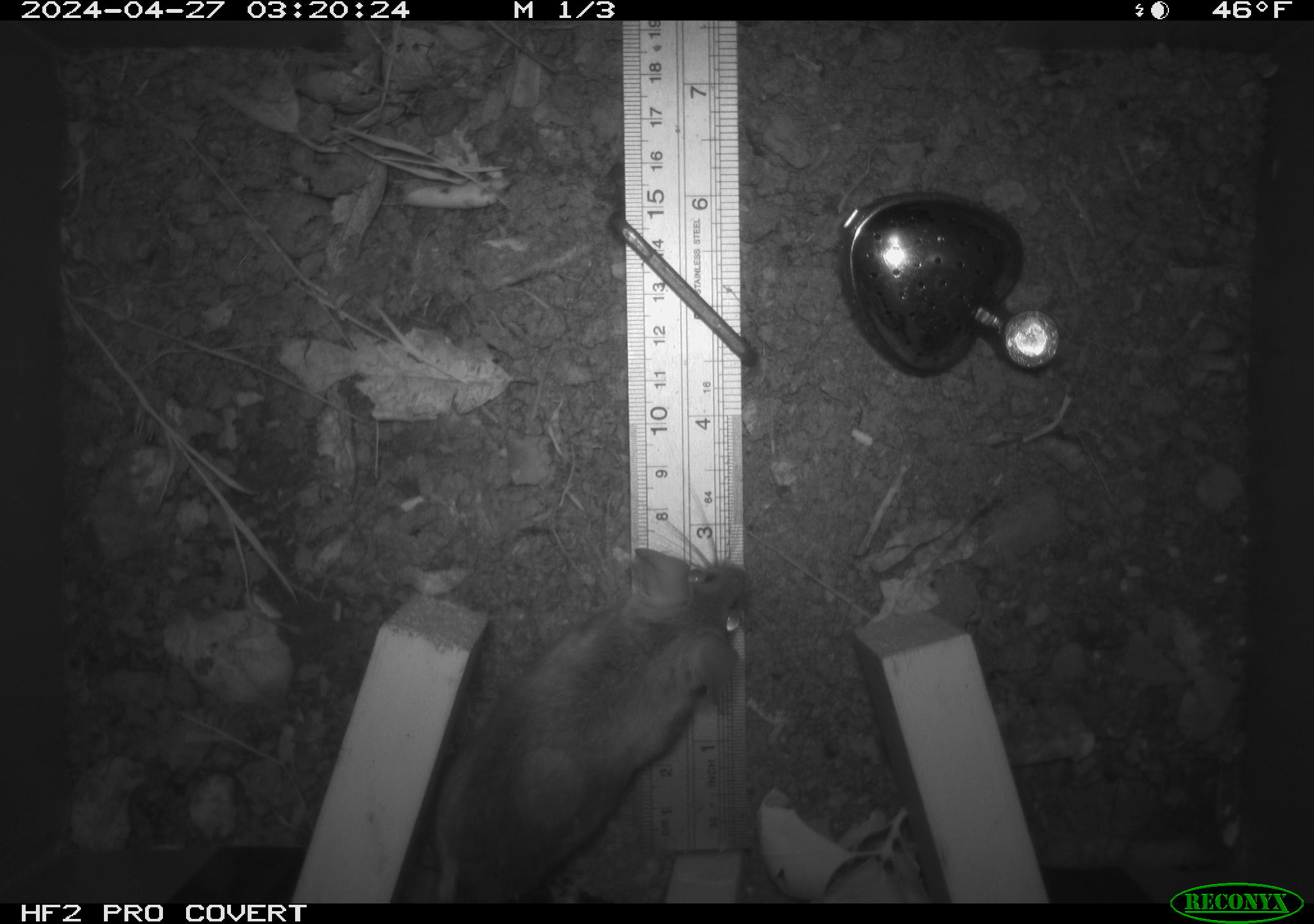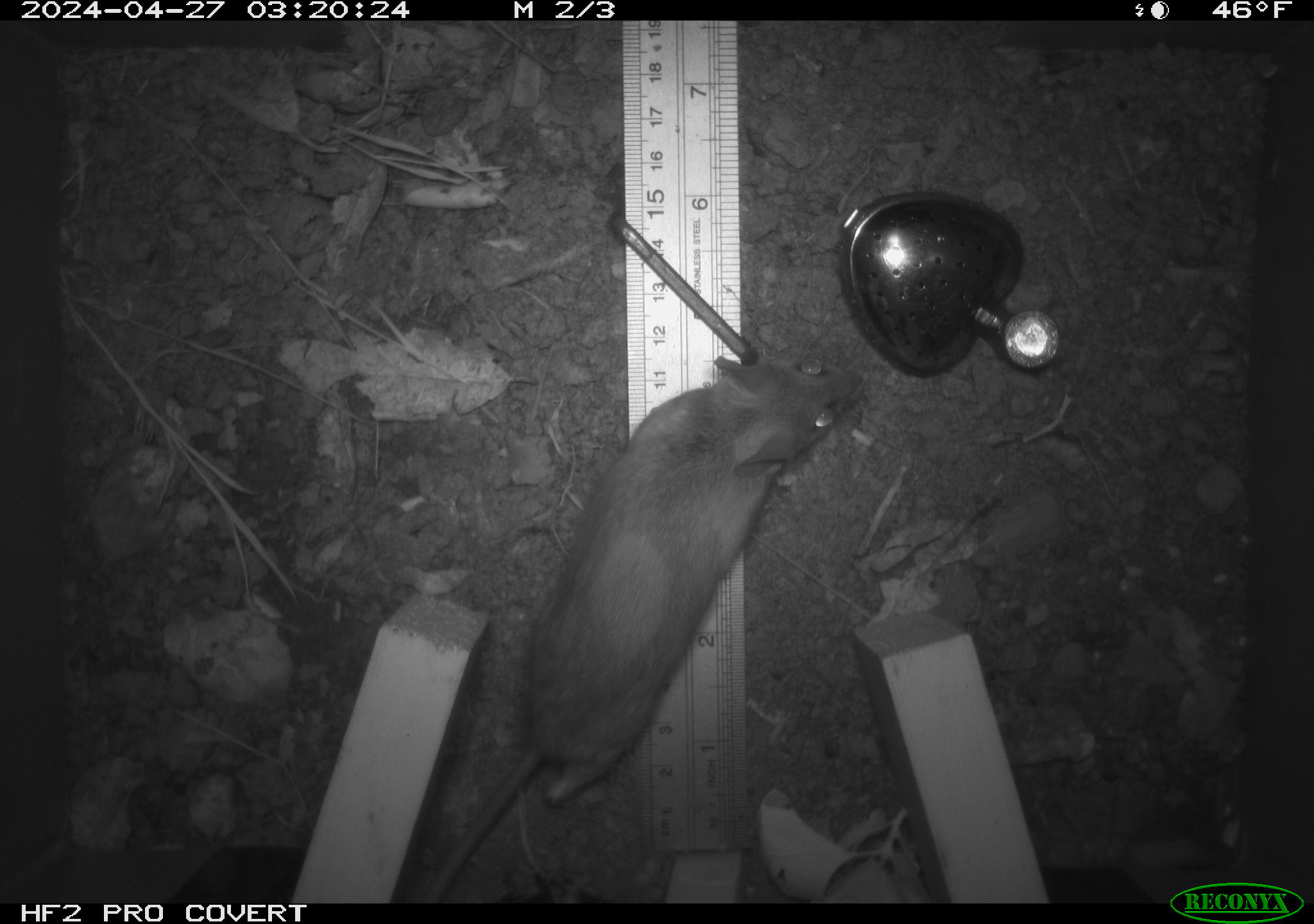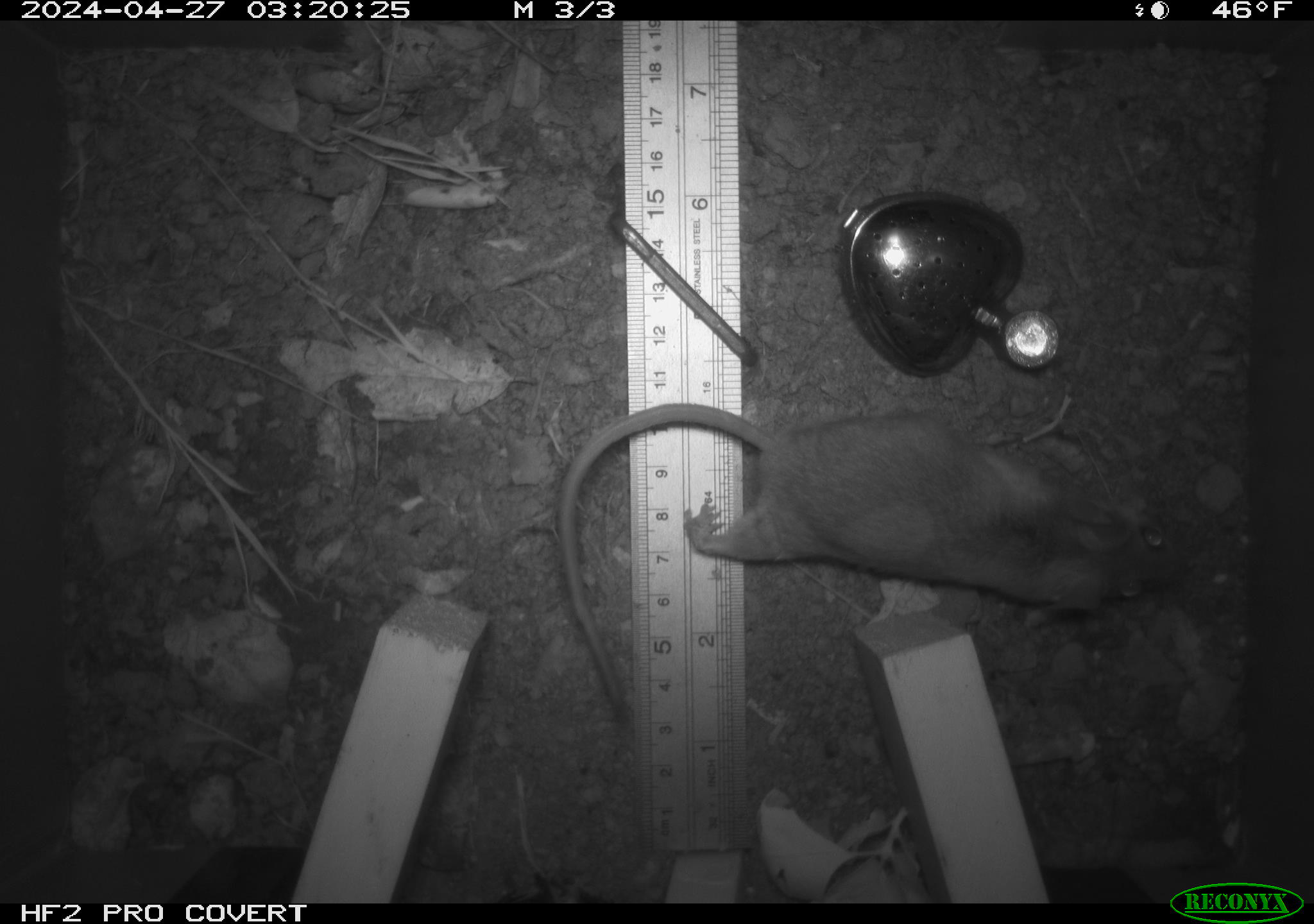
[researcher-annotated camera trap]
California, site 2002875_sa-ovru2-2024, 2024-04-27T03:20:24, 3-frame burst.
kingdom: Animalia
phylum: Chordata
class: Mammalia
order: Rodentia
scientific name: Rodentia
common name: rodent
Rodent (Rodentia).